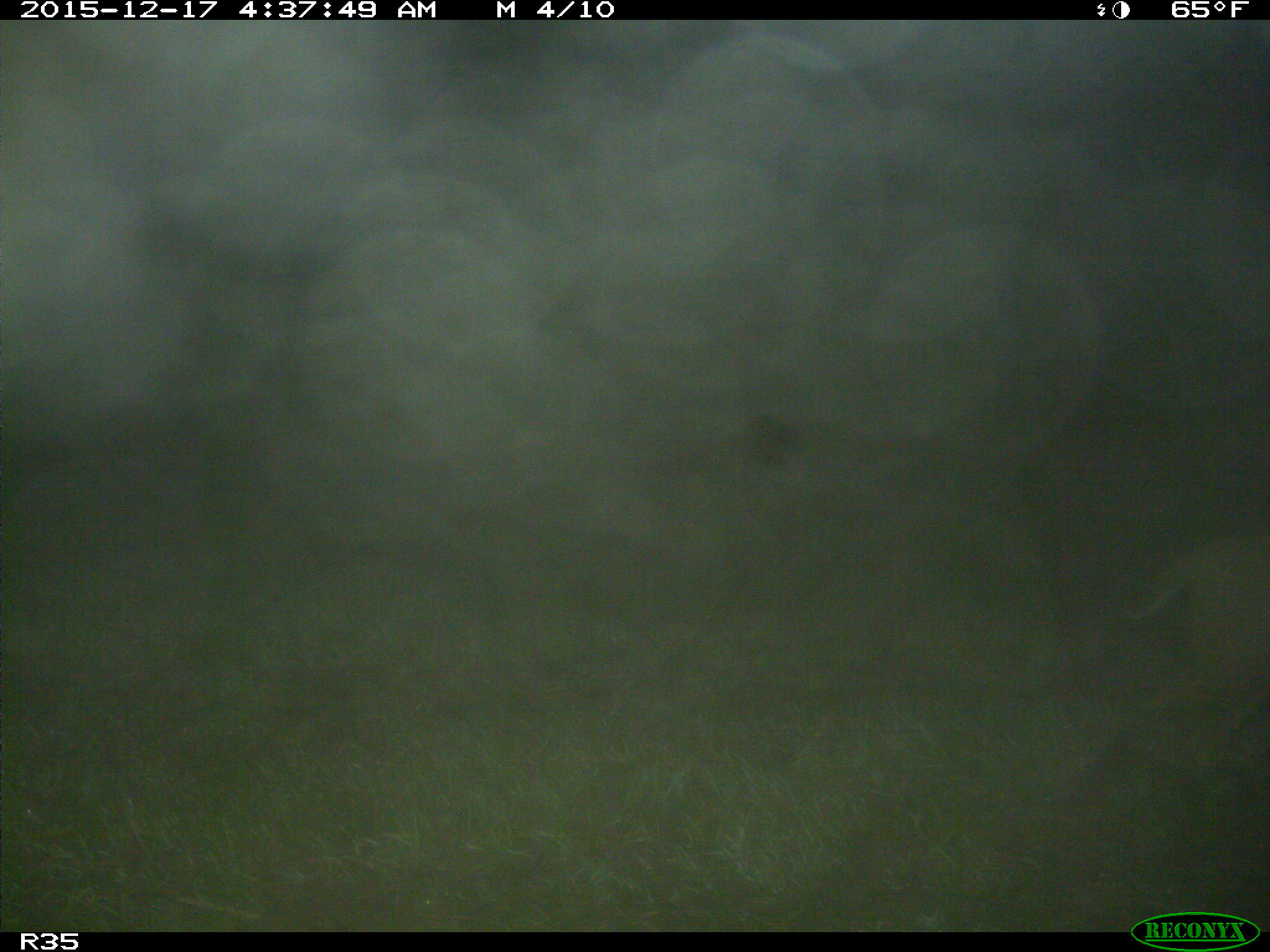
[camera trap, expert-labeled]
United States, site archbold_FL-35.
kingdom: Animalia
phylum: Chordata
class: Mammalia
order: Carnivora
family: Felidae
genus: Lynx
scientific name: Lynx rufus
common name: bobcat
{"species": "Lynx rufus (bobcat)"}